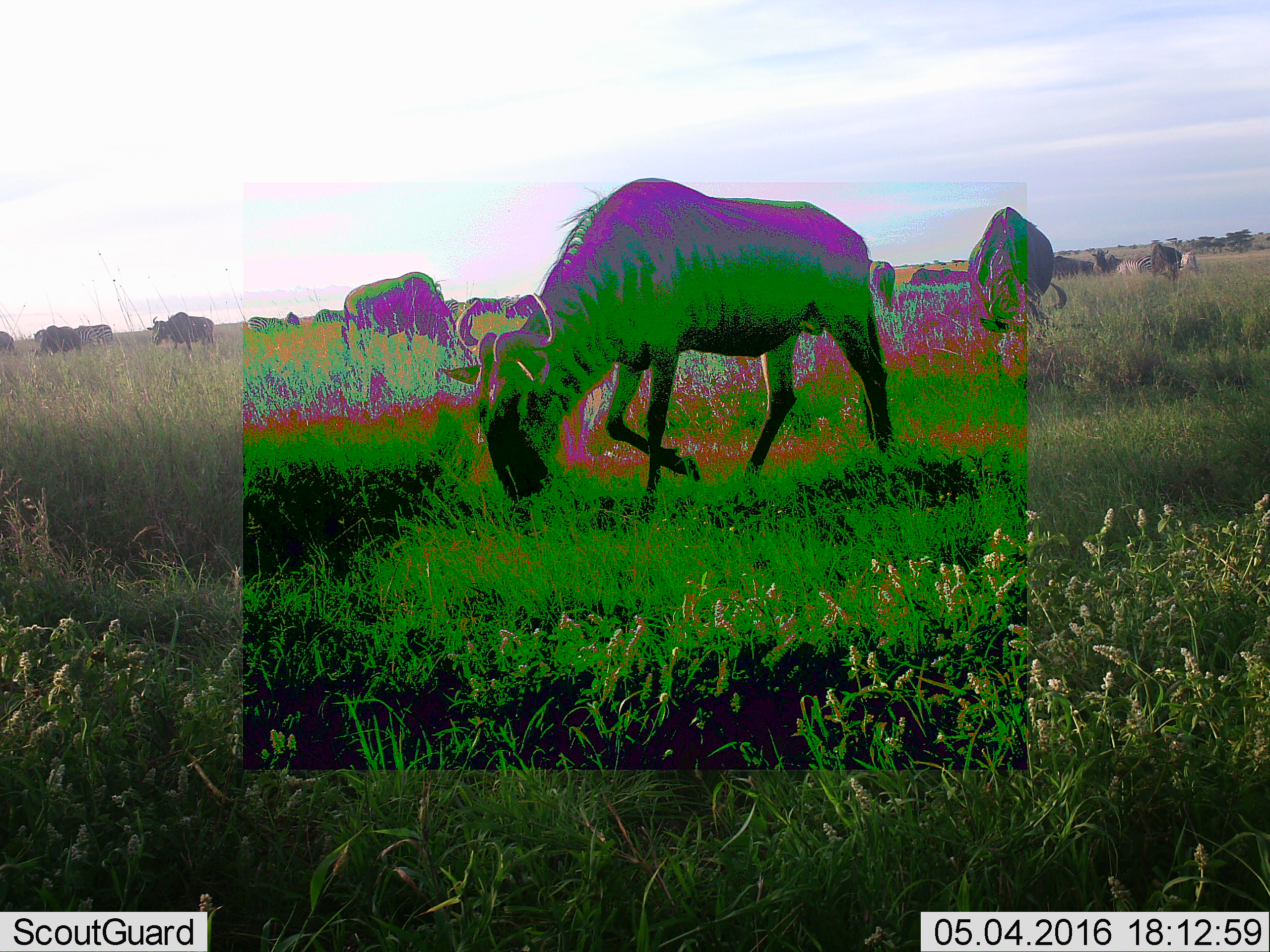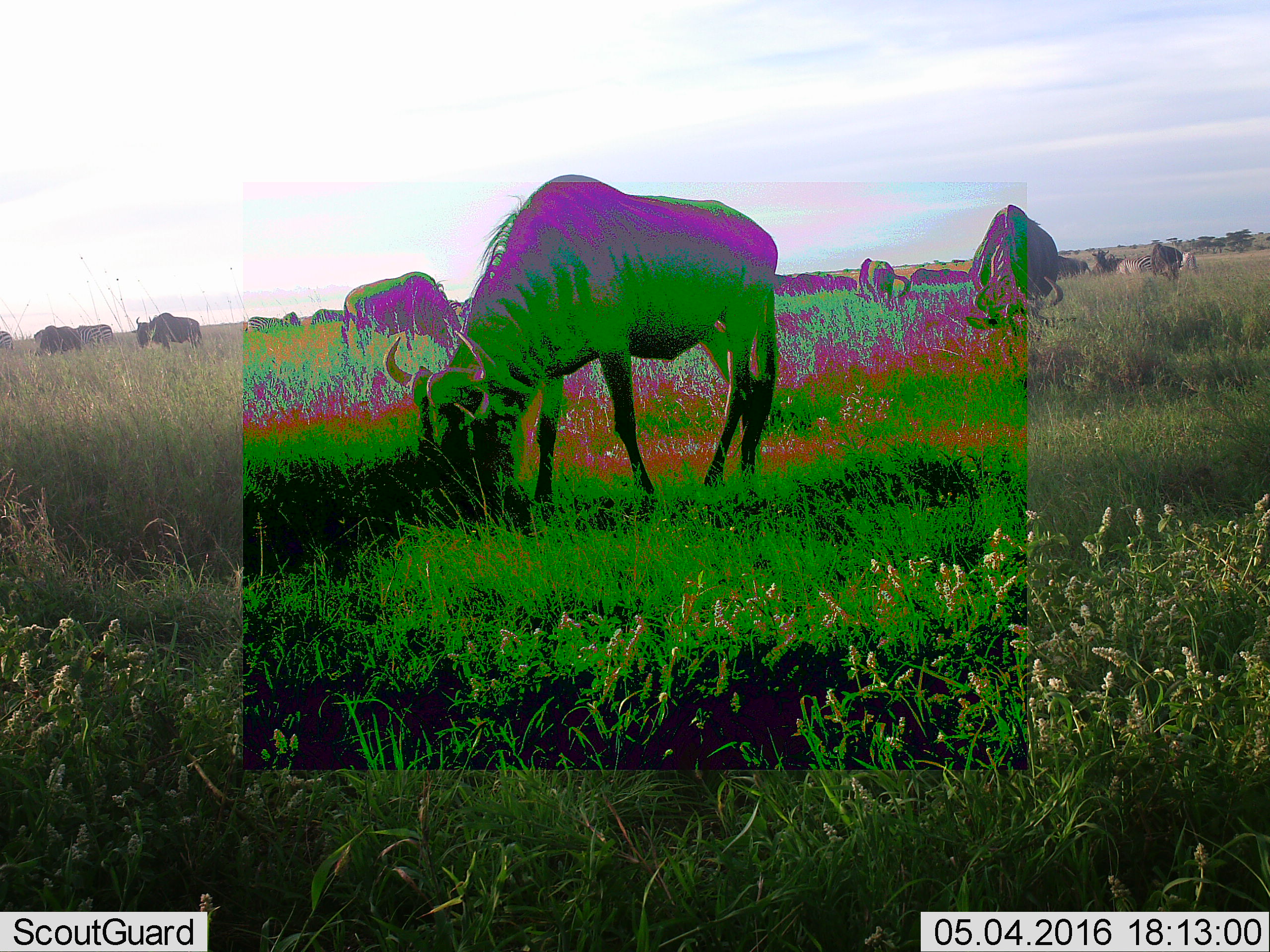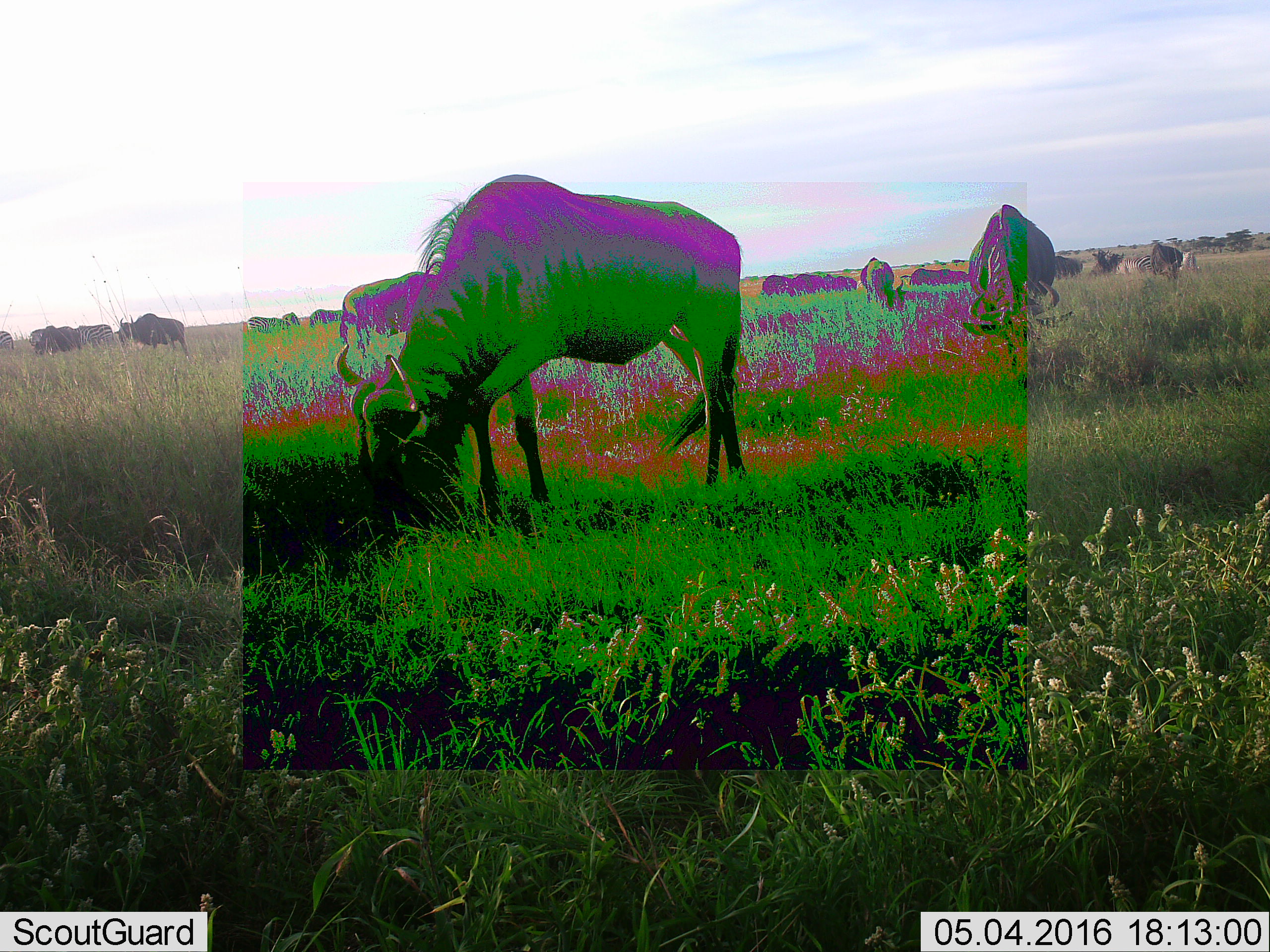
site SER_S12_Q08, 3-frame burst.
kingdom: Animalia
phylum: Chordata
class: Mammalia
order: Artiodactyla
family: Bovidae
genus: Connochaetes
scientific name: Connochaetes taurinus taurinus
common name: blue wildebeest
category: wildebeestblue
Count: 11-50.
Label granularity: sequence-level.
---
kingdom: Animalia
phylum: Chordata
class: Mammalia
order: Perissodactyla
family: Equidae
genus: Equus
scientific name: Equus quagga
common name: plains zebra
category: zebraplains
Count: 6.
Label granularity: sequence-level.